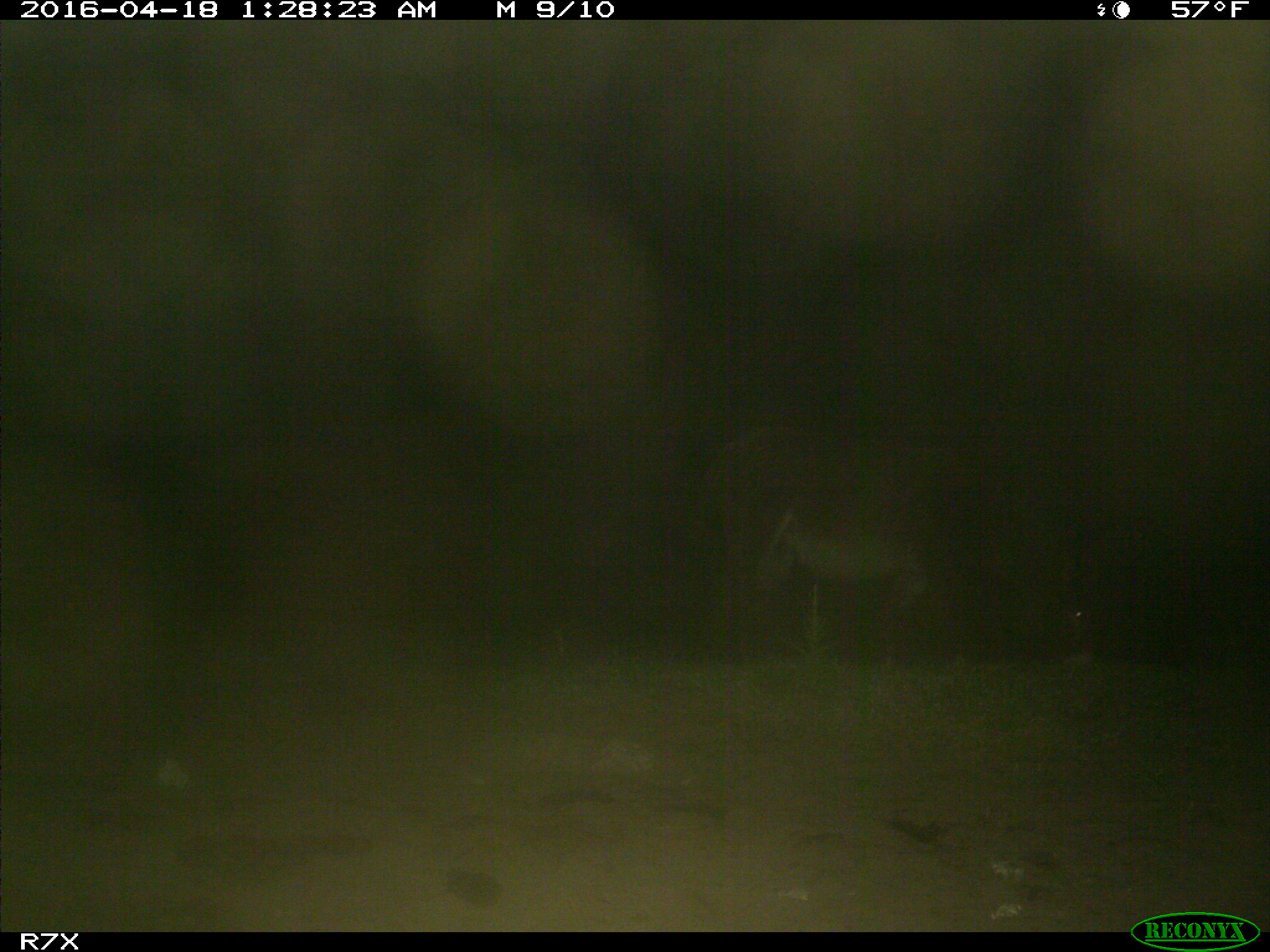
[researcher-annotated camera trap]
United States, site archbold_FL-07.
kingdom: Animalia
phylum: Chordata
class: Mammalia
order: Artiodactyla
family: Bovidae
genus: Bos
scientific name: Bos taurus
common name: domestic cow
Bos taurus (domestic cow).